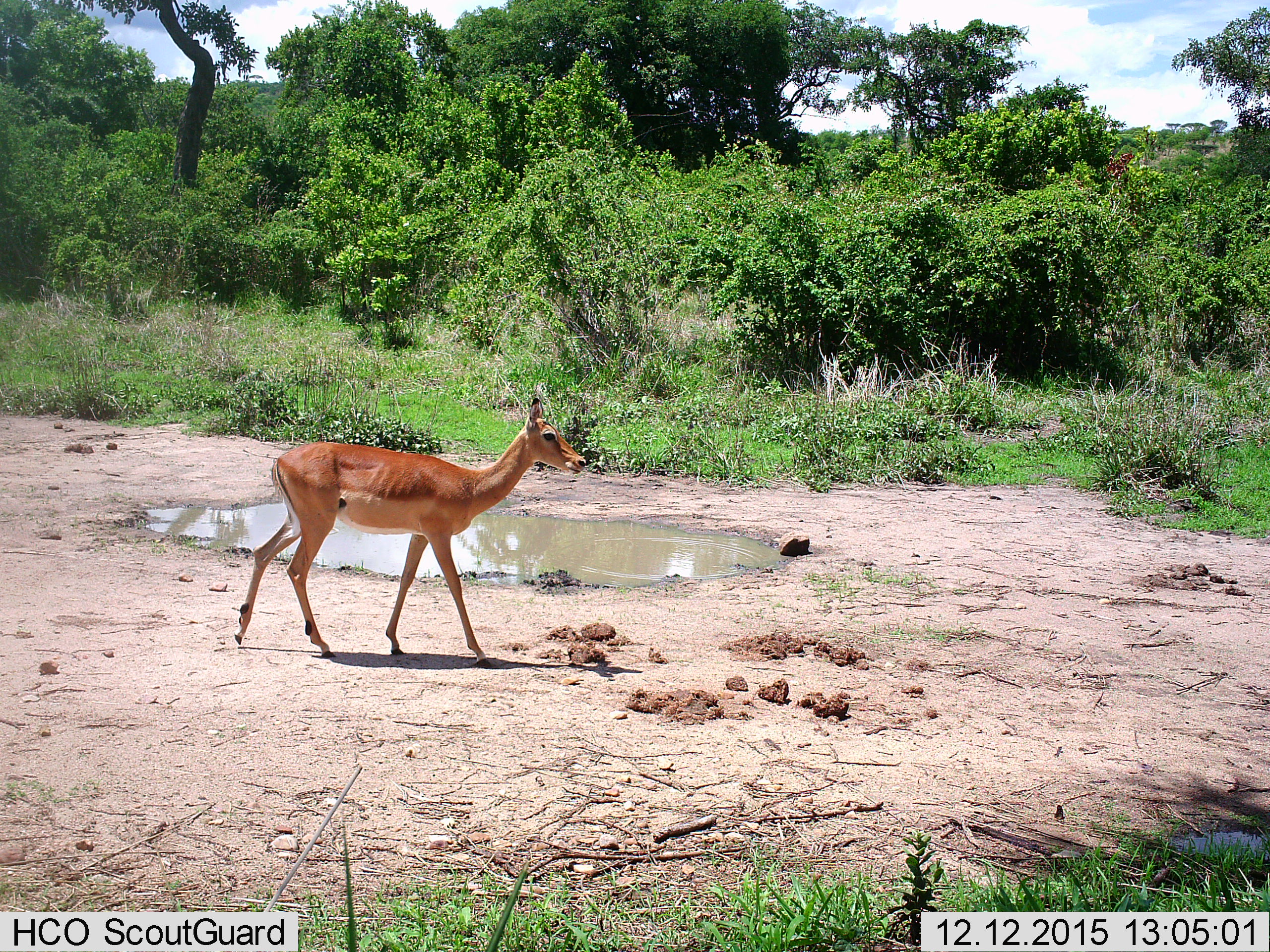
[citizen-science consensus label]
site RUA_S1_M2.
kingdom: Animalia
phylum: Chordata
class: Mammalia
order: Artiodactyla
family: Bovidae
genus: Aepyceros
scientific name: Aepyceros melampus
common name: impala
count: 1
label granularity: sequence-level